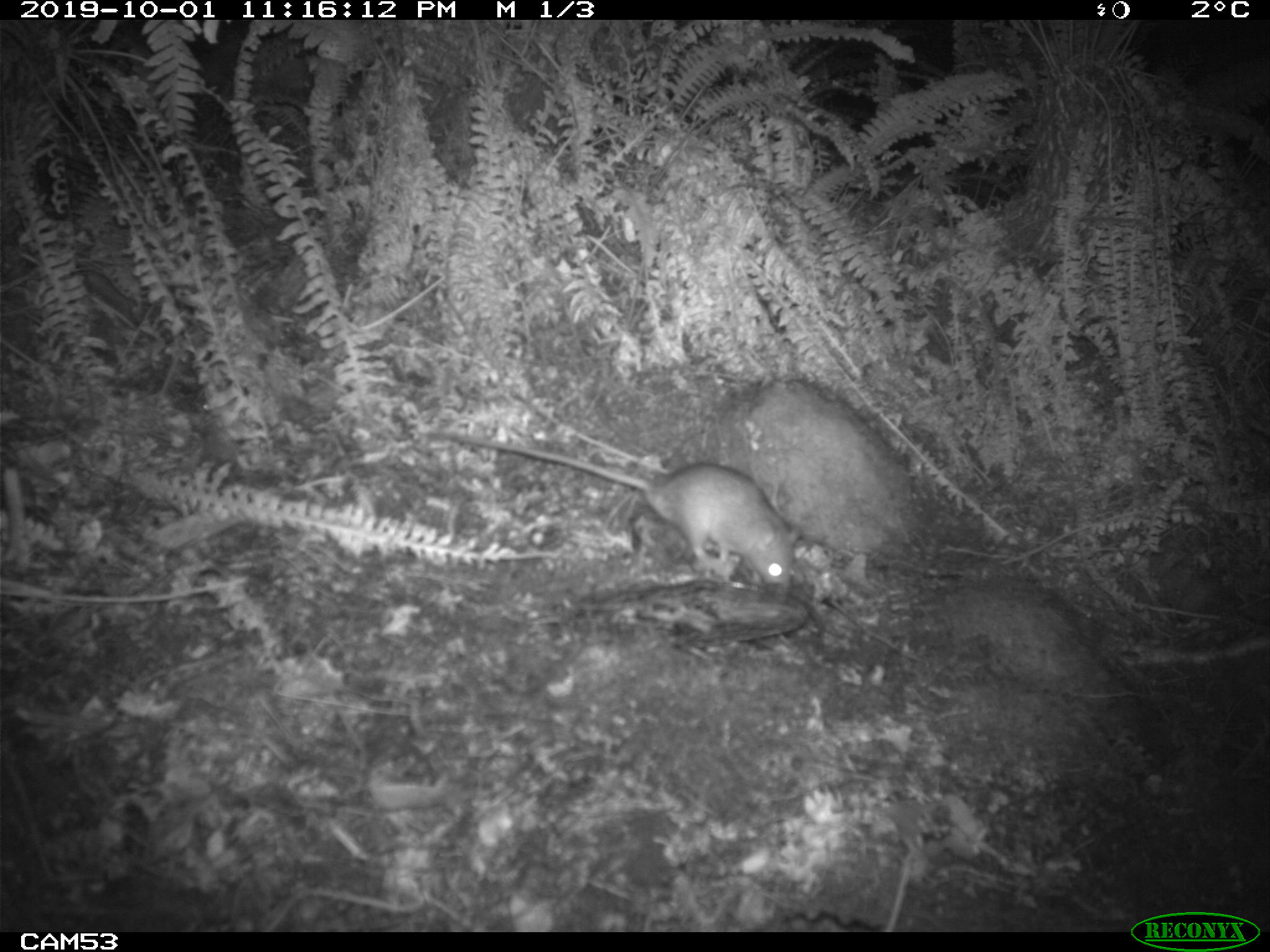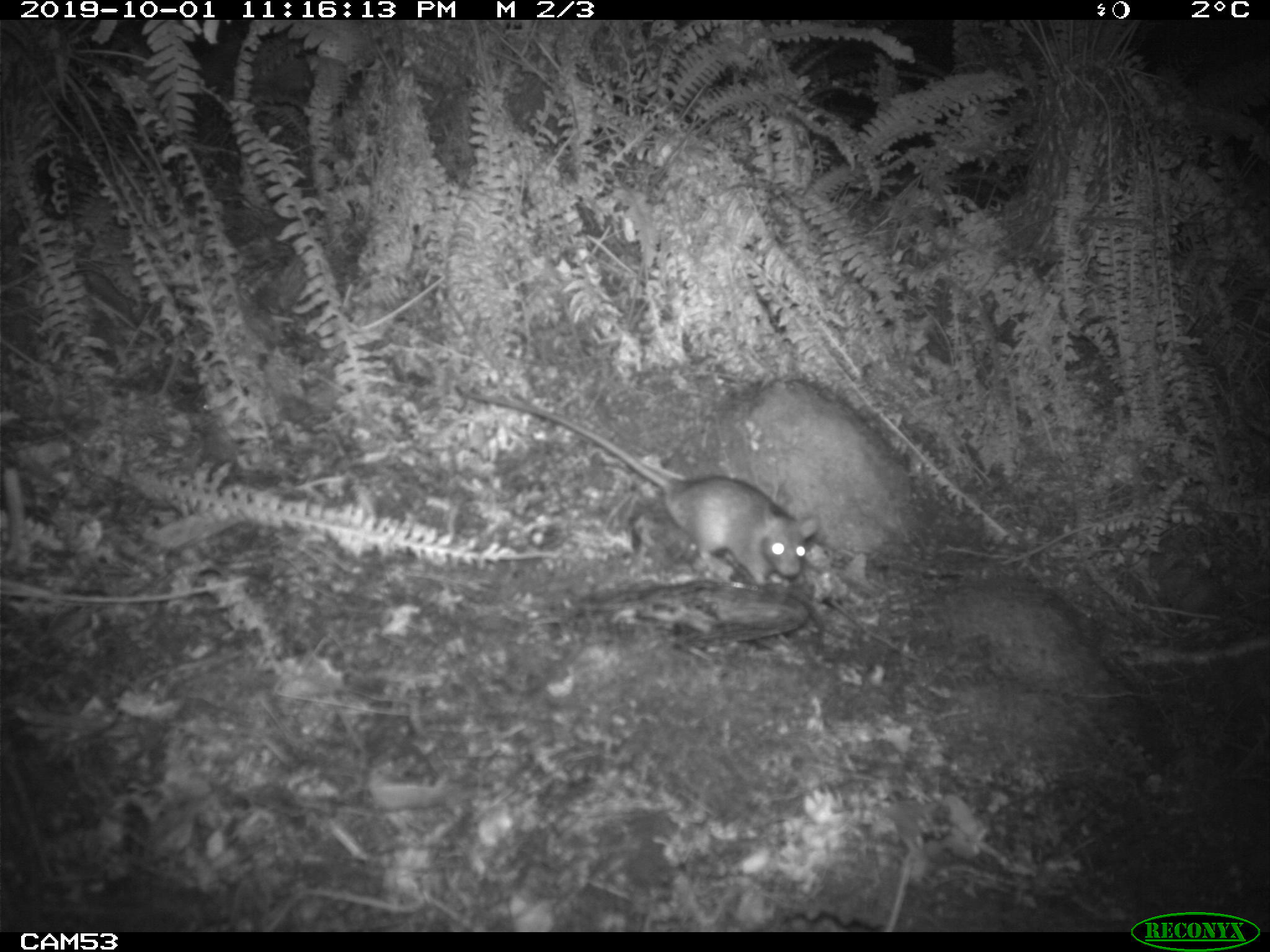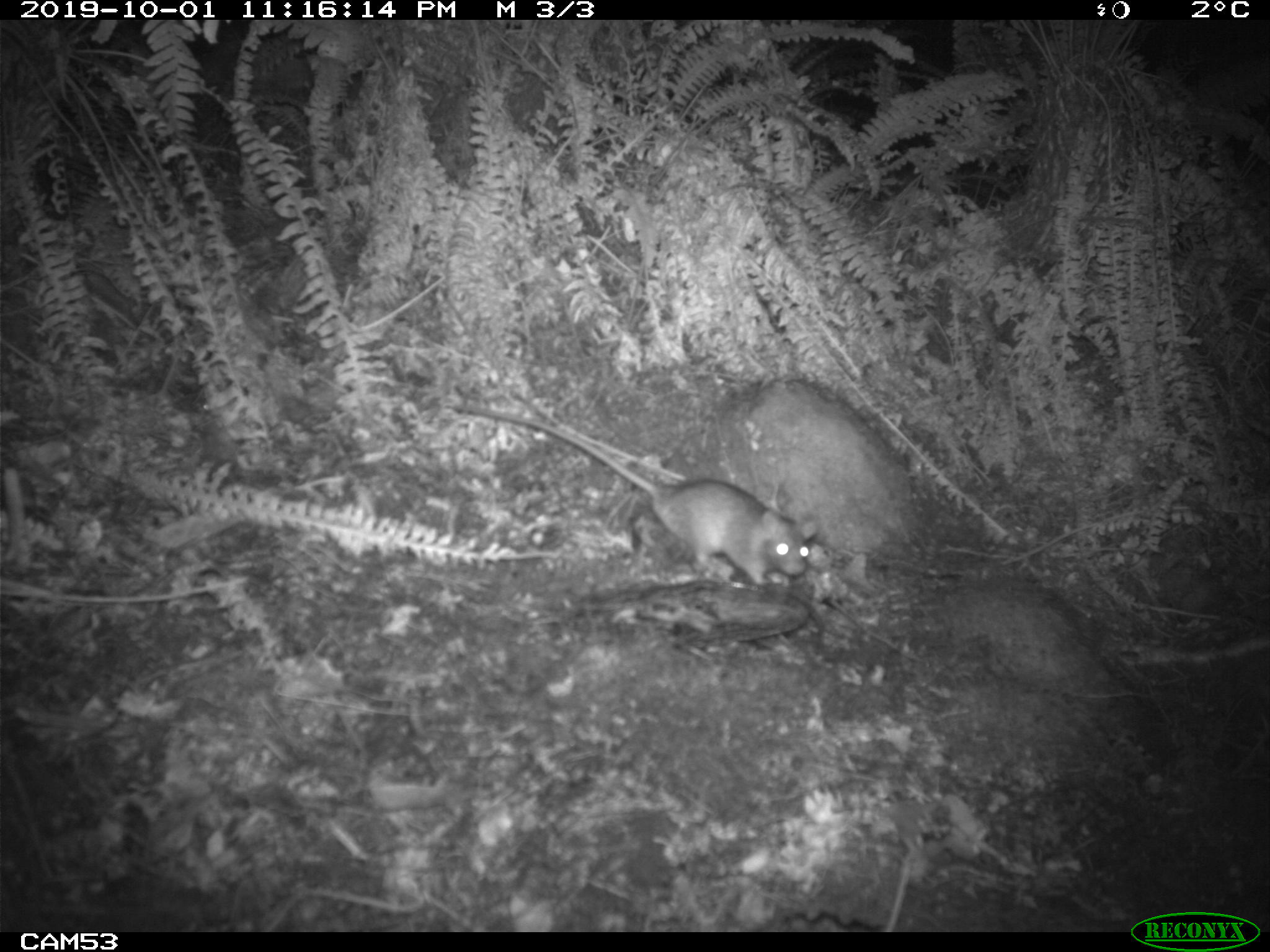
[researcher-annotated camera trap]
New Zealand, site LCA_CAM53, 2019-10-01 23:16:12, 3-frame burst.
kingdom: Animalia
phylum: Chordata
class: Mammalia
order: Rodentia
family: Muridae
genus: Rattus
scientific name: Rattus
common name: rat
Rat (Rattus).